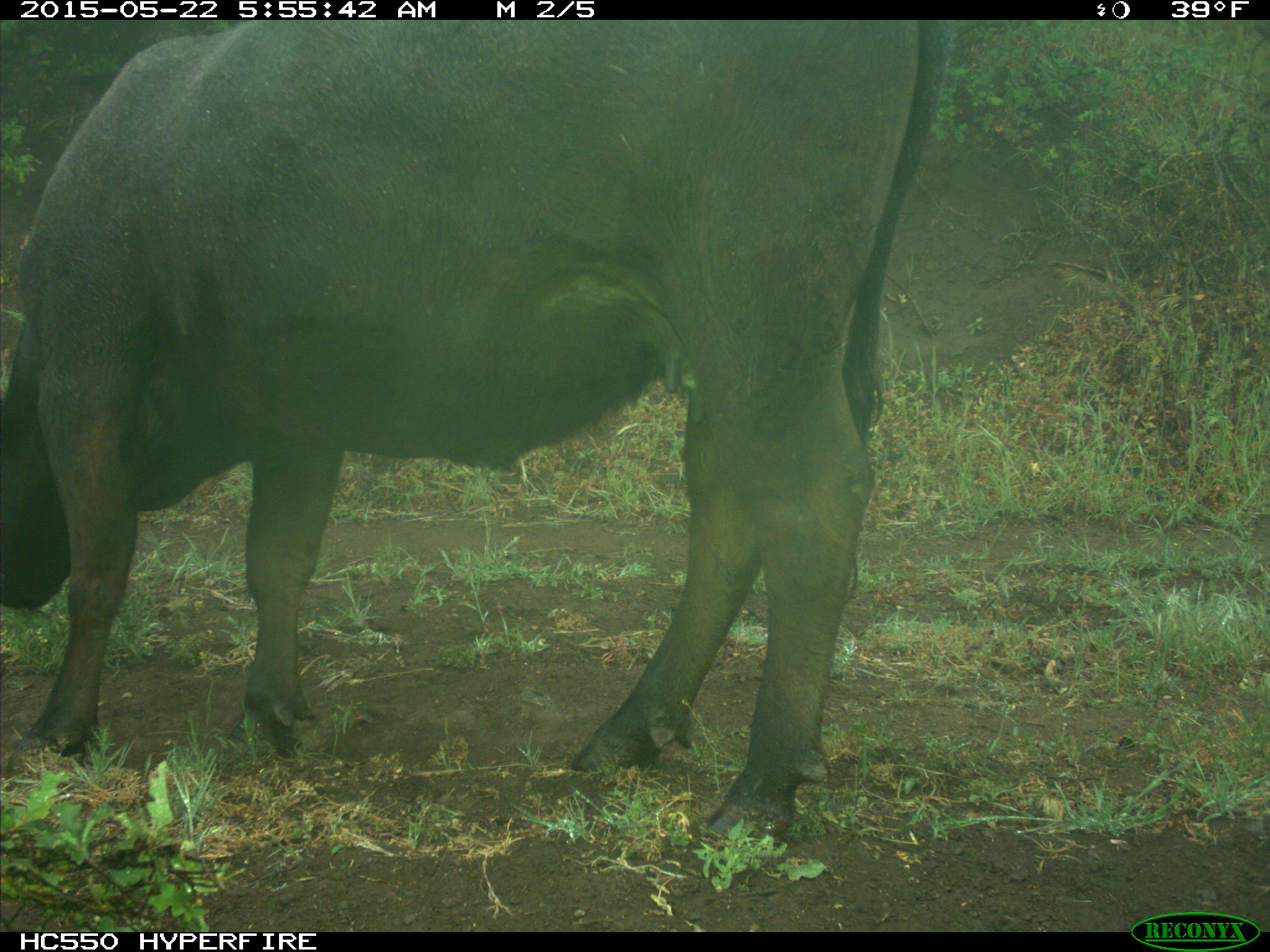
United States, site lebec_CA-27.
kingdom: Animalia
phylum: Chordata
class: Mammalia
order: Artiodactyla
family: Bovidae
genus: Bos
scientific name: Bos taurus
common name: domestic cow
Bos taurus (domestic cow).